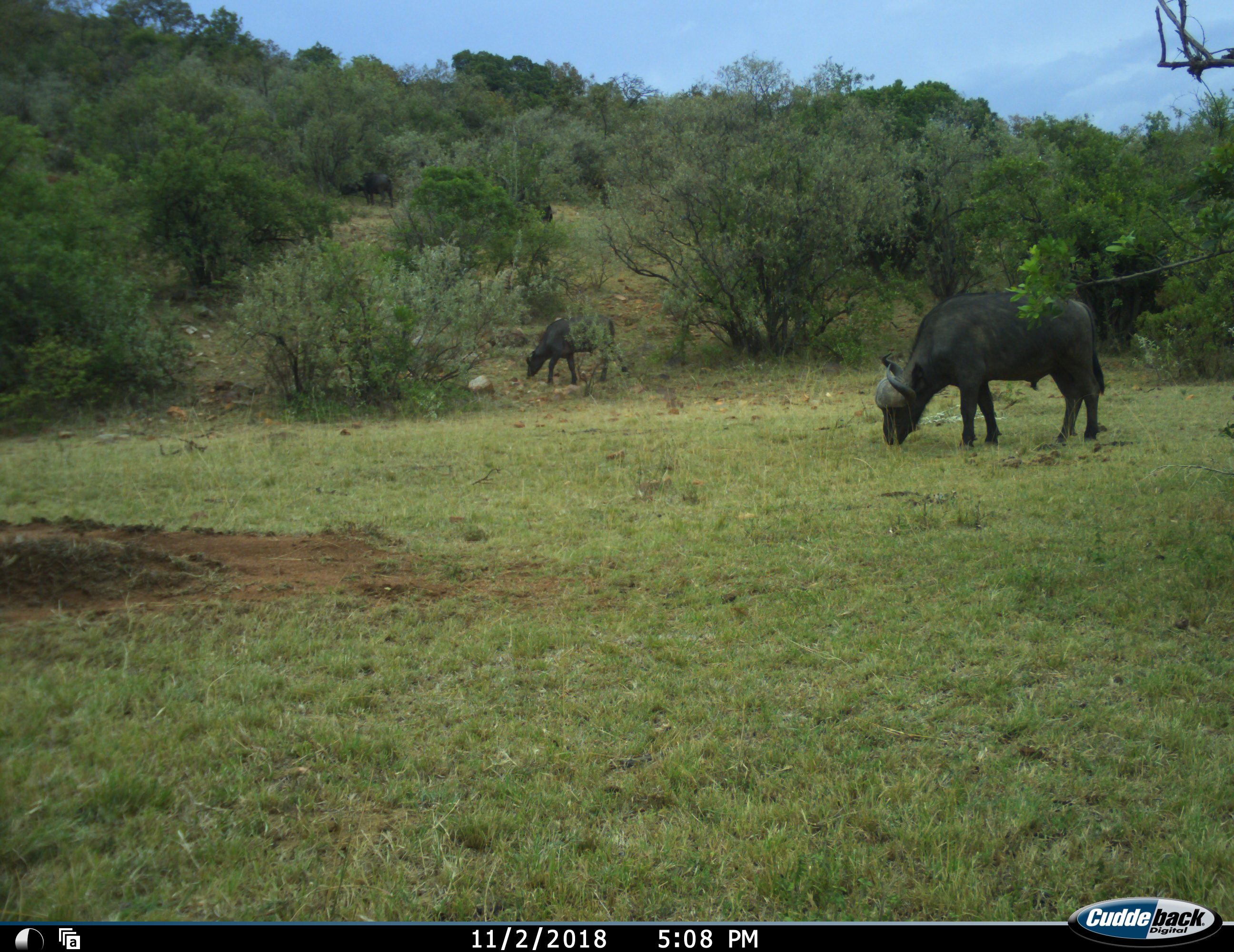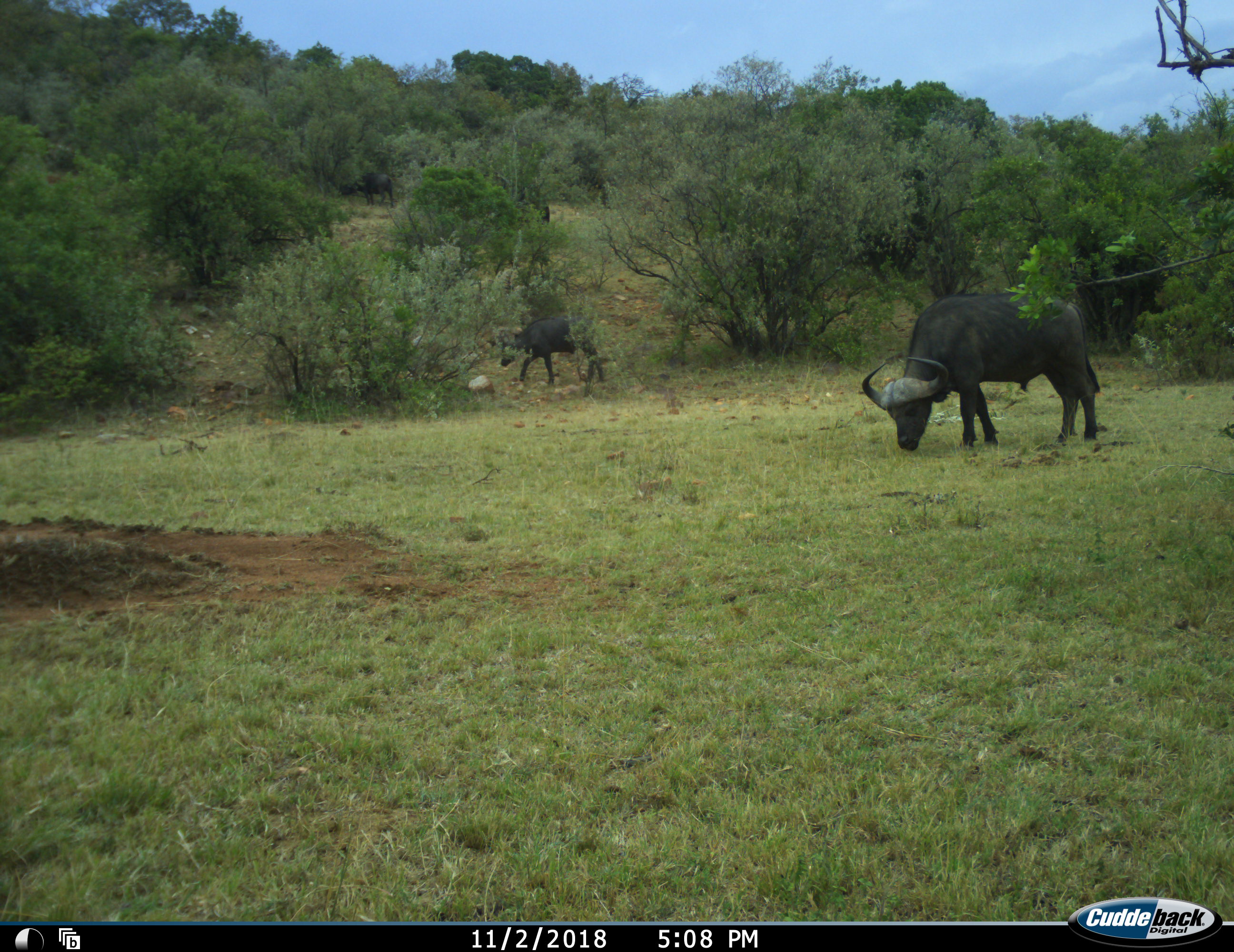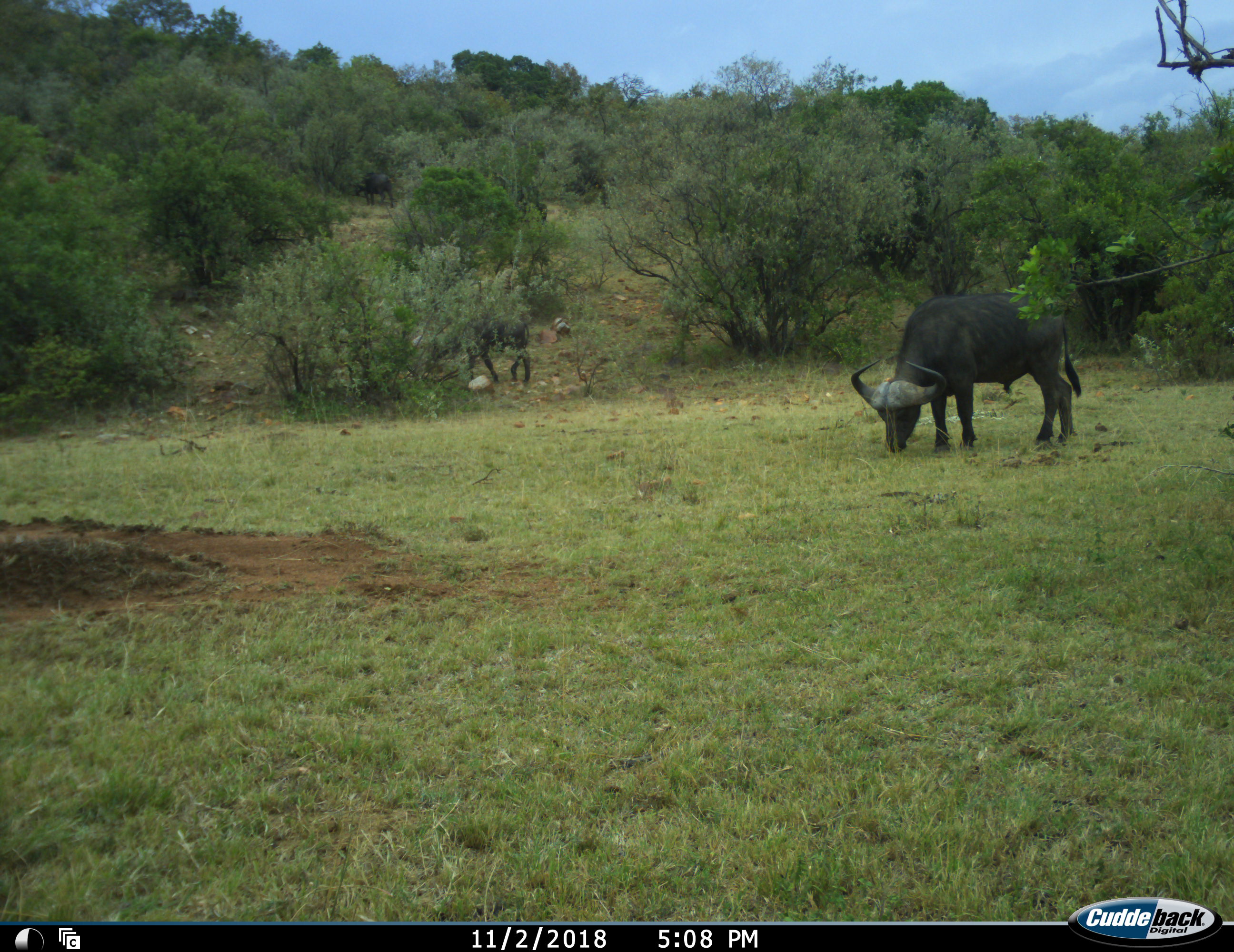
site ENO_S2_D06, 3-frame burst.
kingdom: Animalia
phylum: Chordata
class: Mammalia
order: Artiodactyla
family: Bovidae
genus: Syncerus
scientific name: Syncerus caffer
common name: african buffalo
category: buffalo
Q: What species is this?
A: Buffalo (african buffalo) (Syncerus caffer).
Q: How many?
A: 3.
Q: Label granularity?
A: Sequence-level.